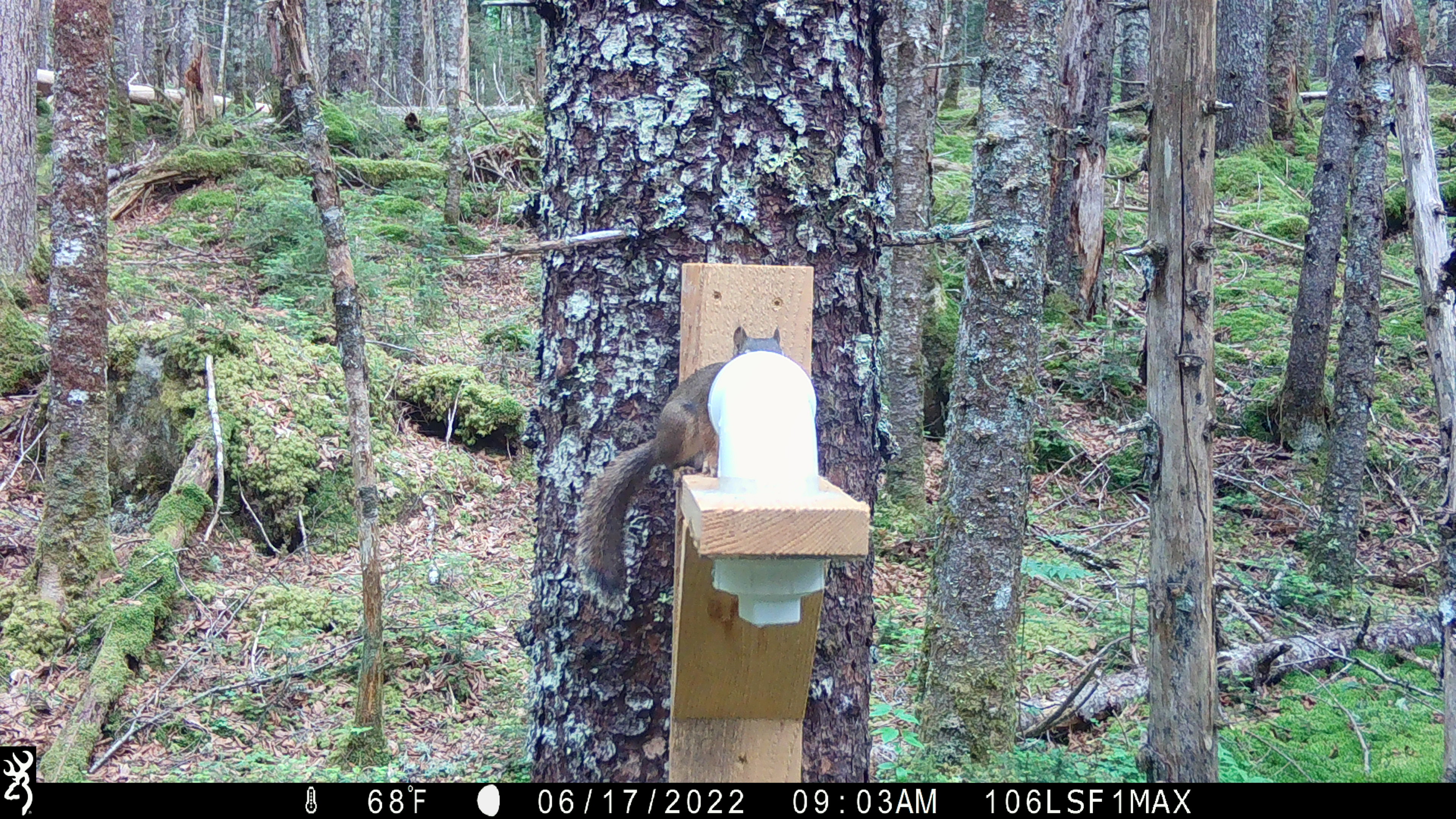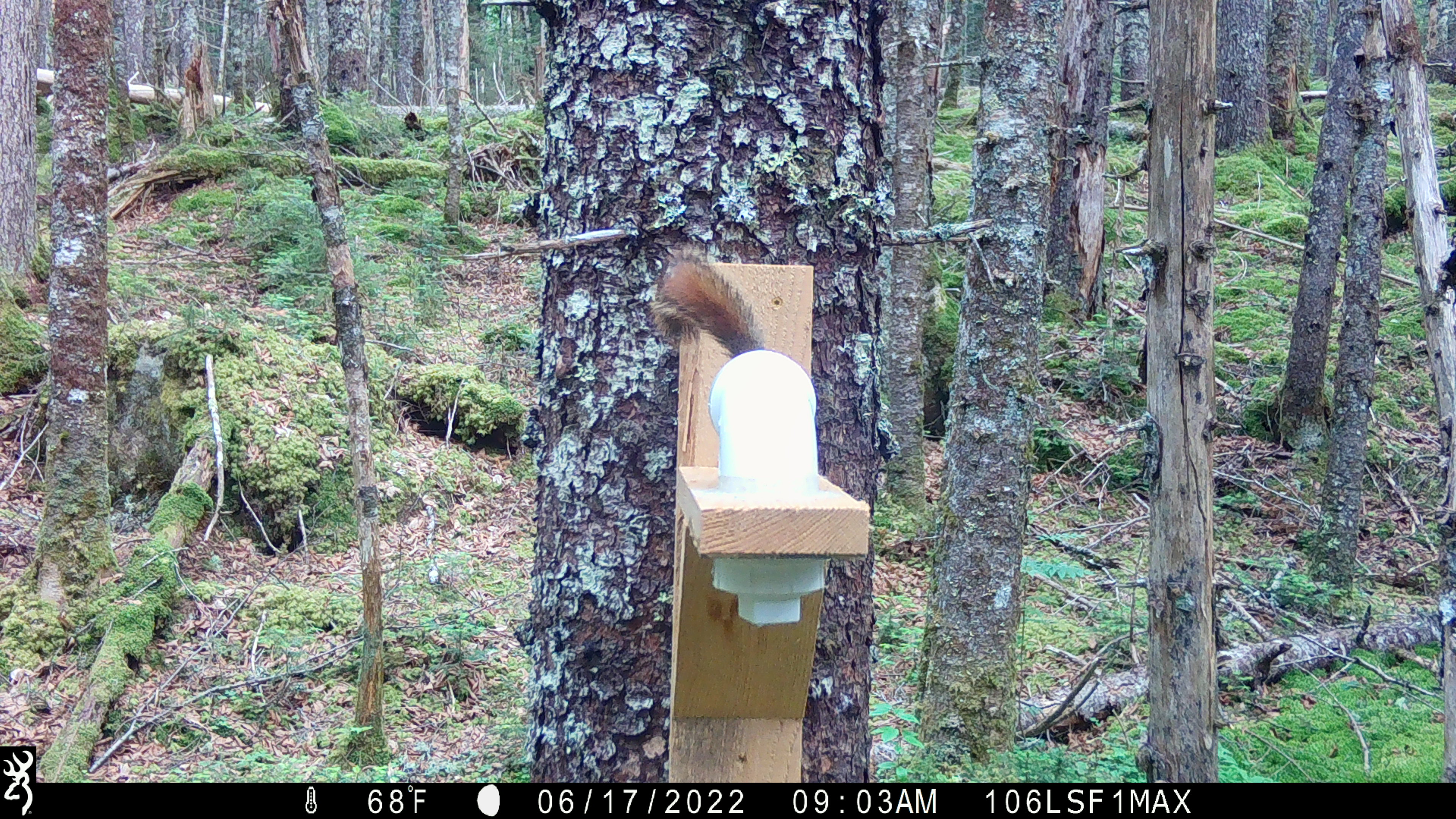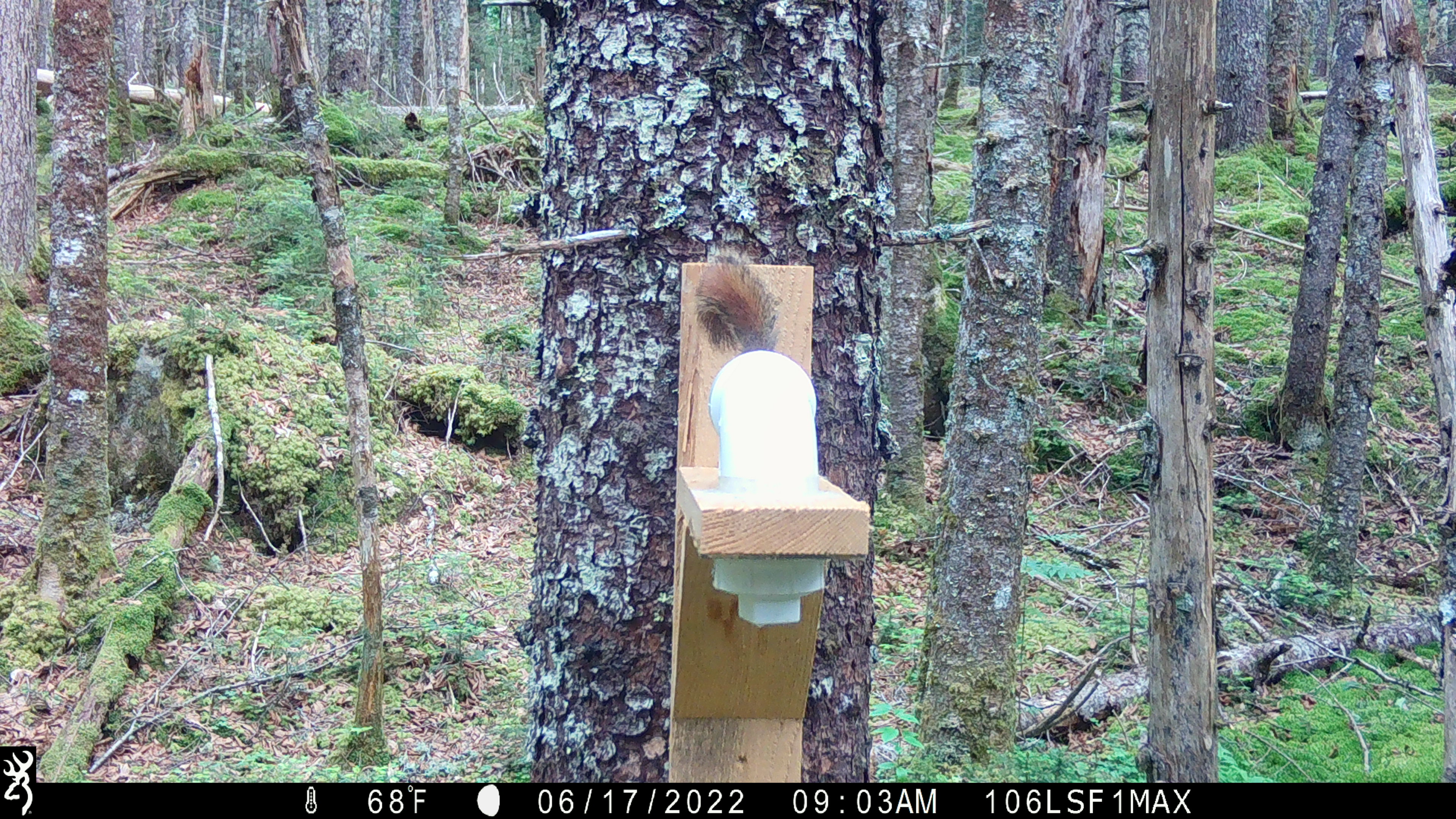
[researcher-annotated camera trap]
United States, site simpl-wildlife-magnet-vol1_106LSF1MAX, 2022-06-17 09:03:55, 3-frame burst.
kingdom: Animalia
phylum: Chordata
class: Mammalia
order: Rodentia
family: Sciuridae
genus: Tamiasciurus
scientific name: Tamiasciurus hudsonicus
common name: red squirrel